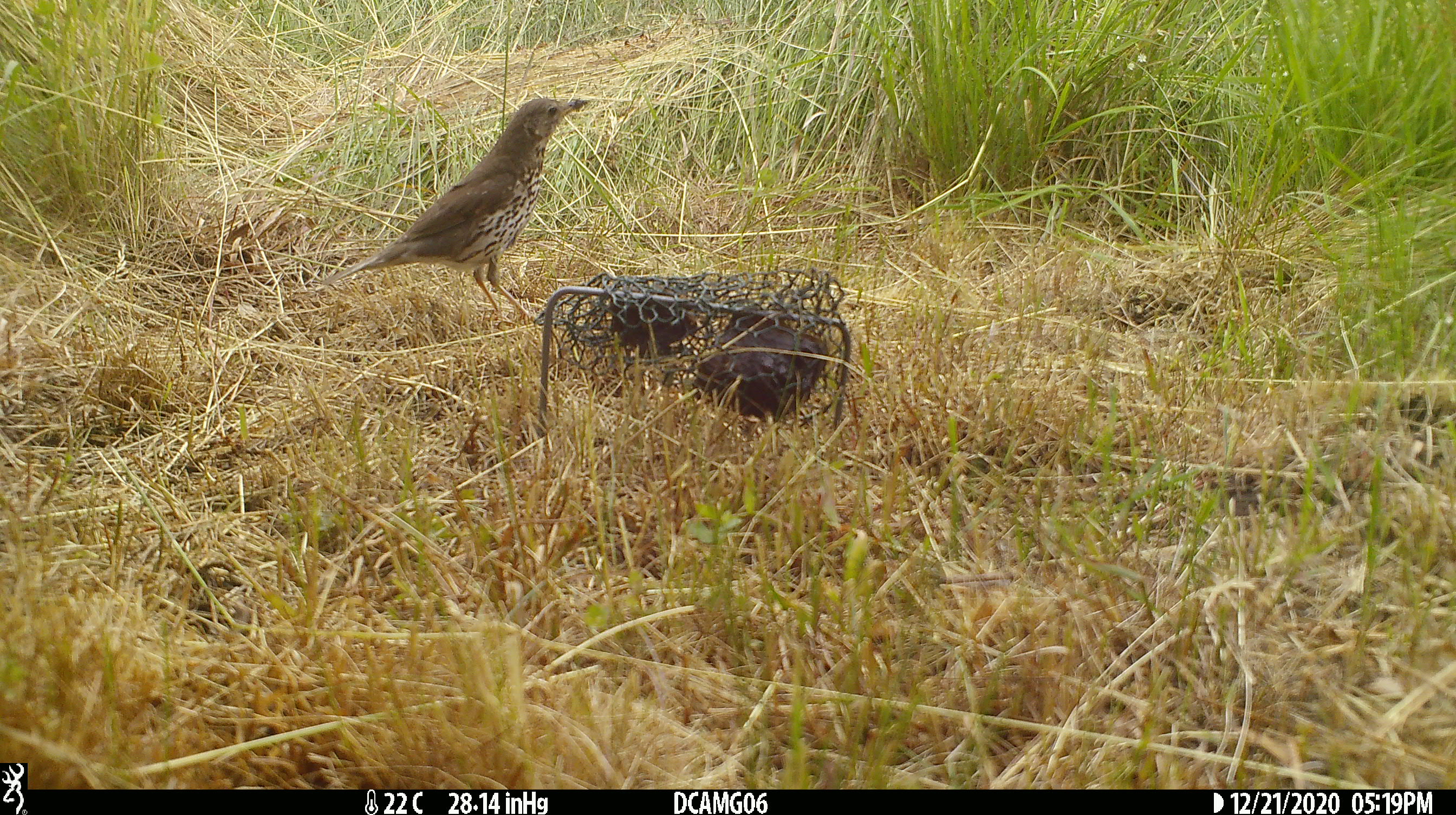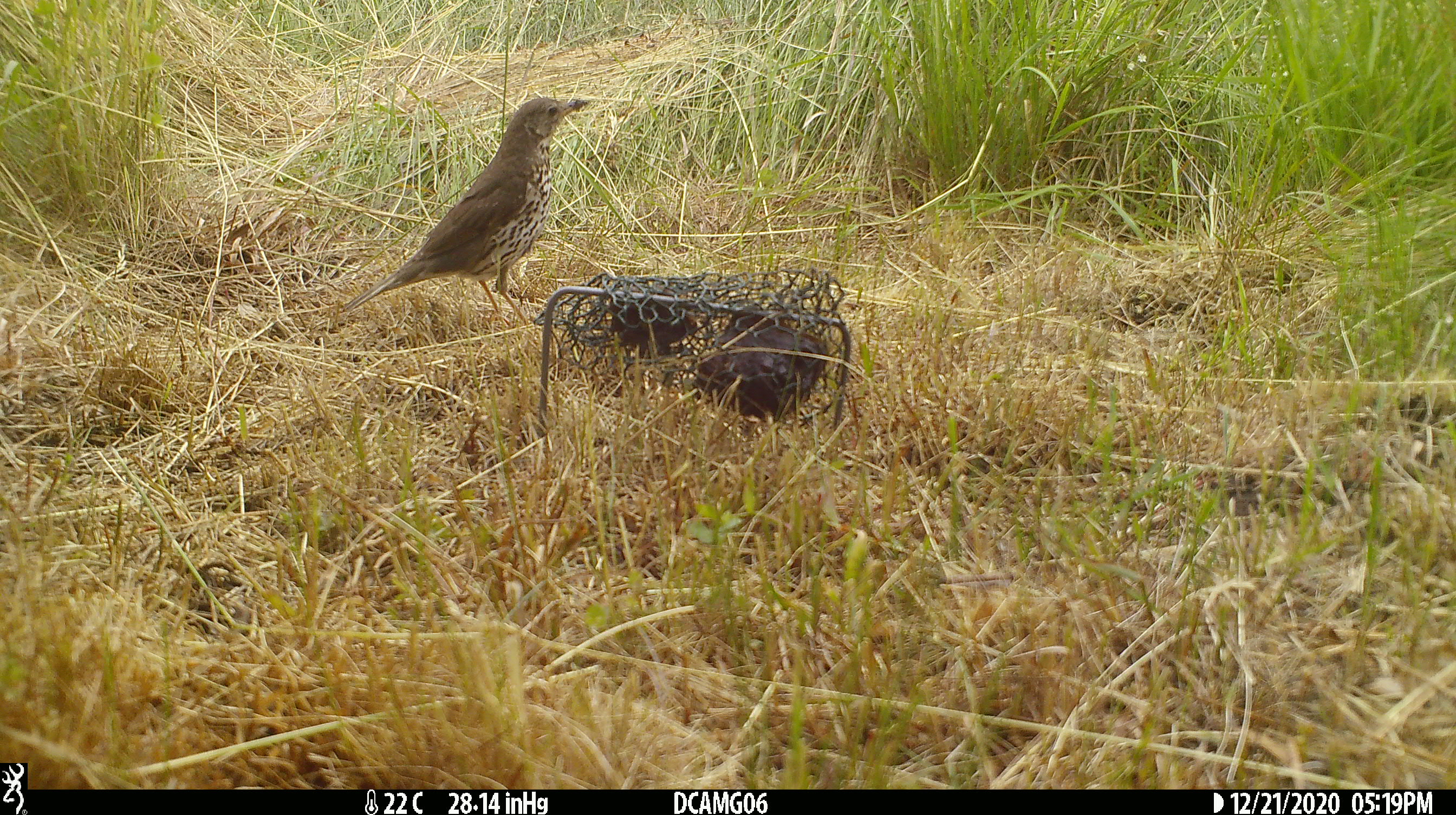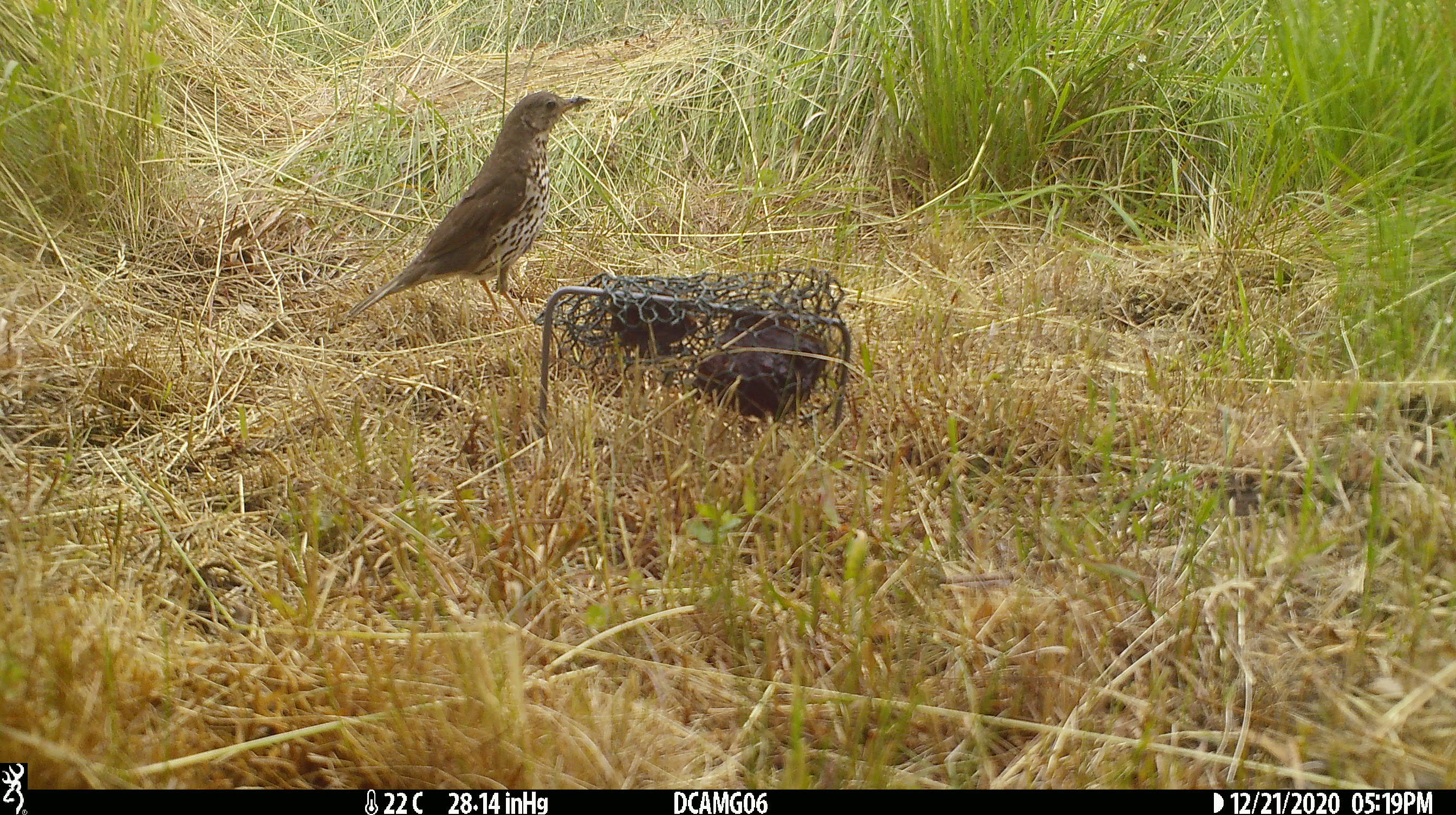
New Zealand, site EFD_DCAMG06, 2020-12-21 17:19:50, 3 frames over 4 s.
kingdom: Animalia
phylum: Chordata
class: Aves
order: Passeriformes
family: Turdidae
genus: Turdus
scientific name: Turdus philomelos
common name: song thrush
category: thrush